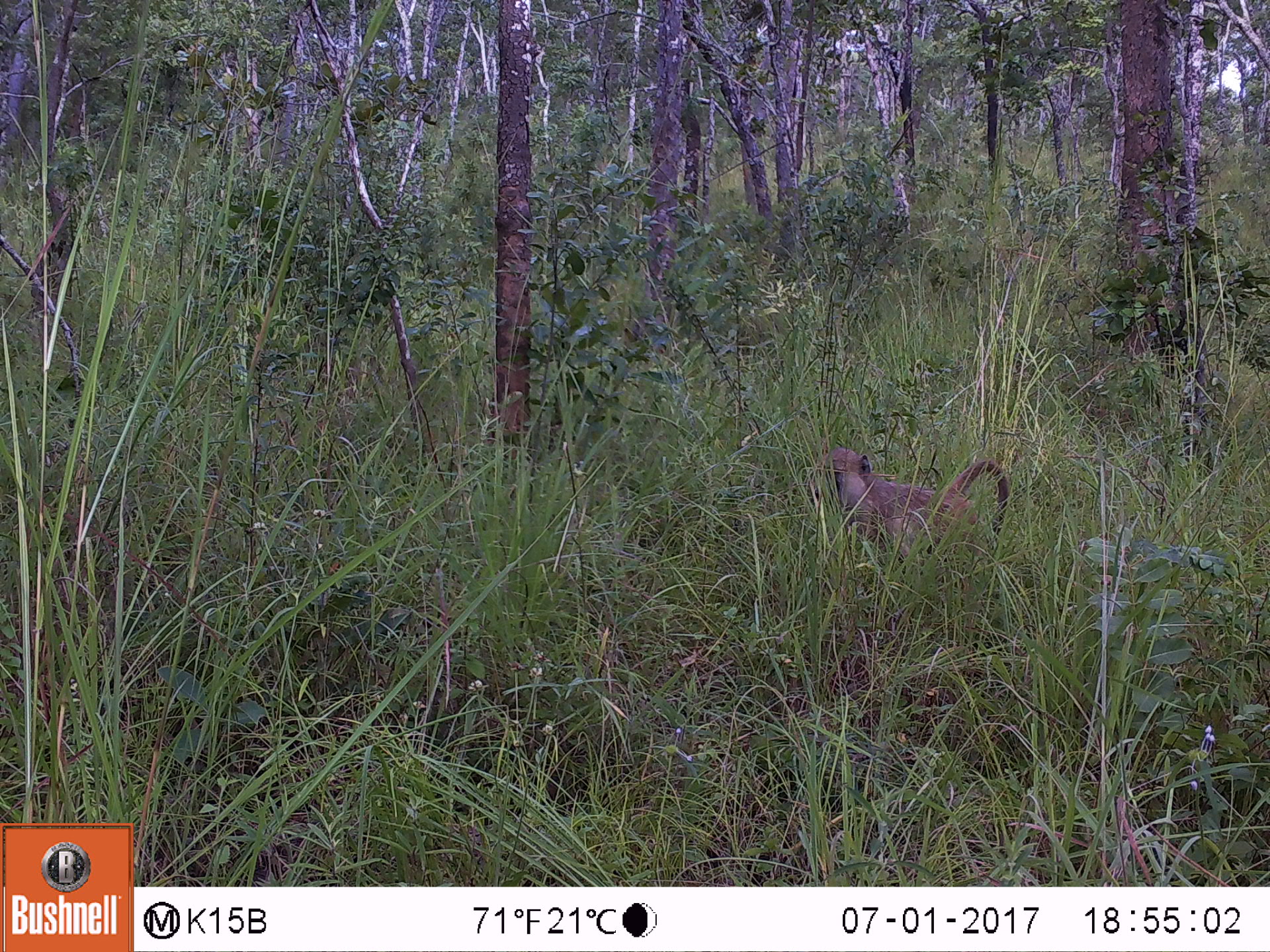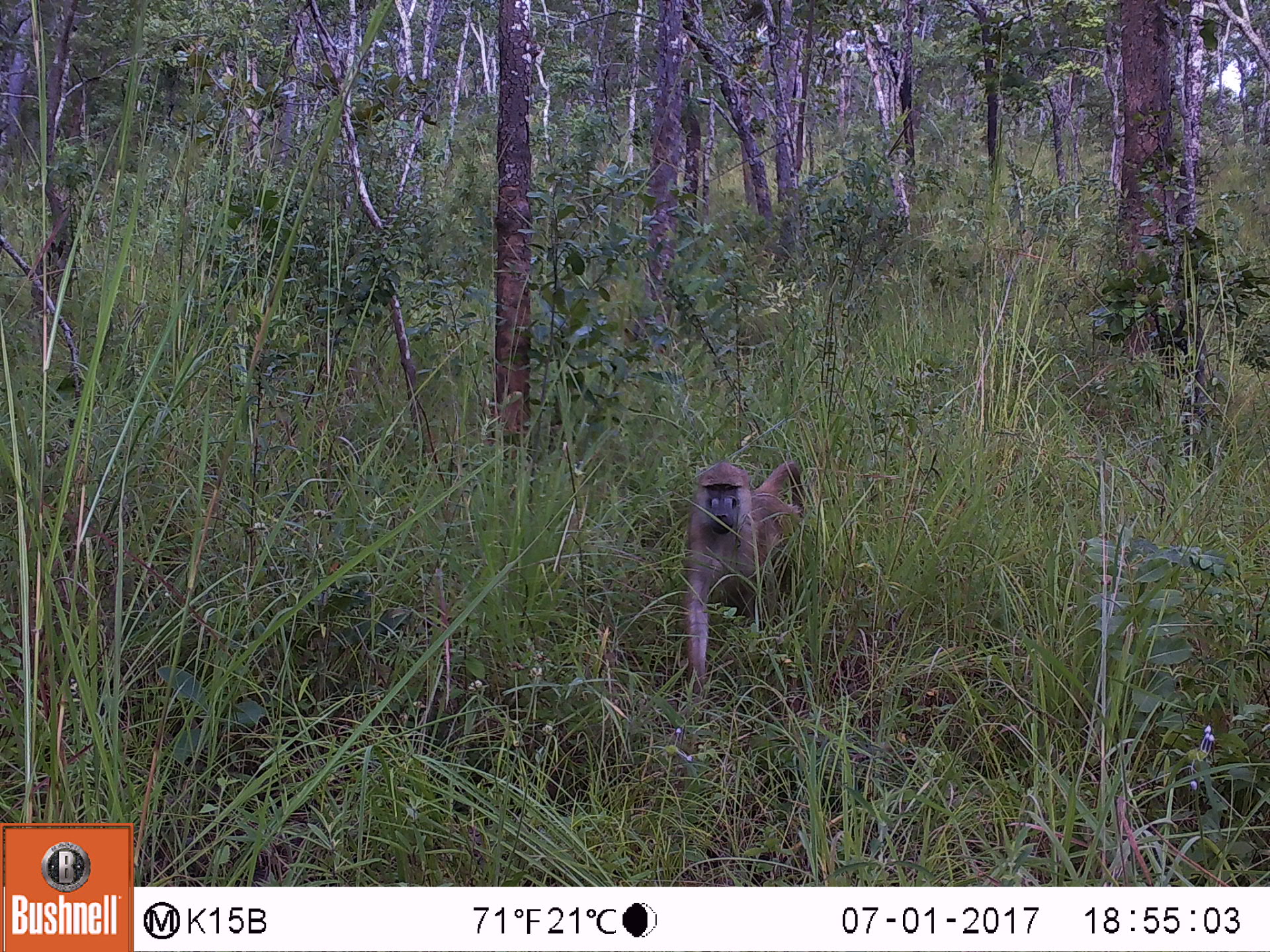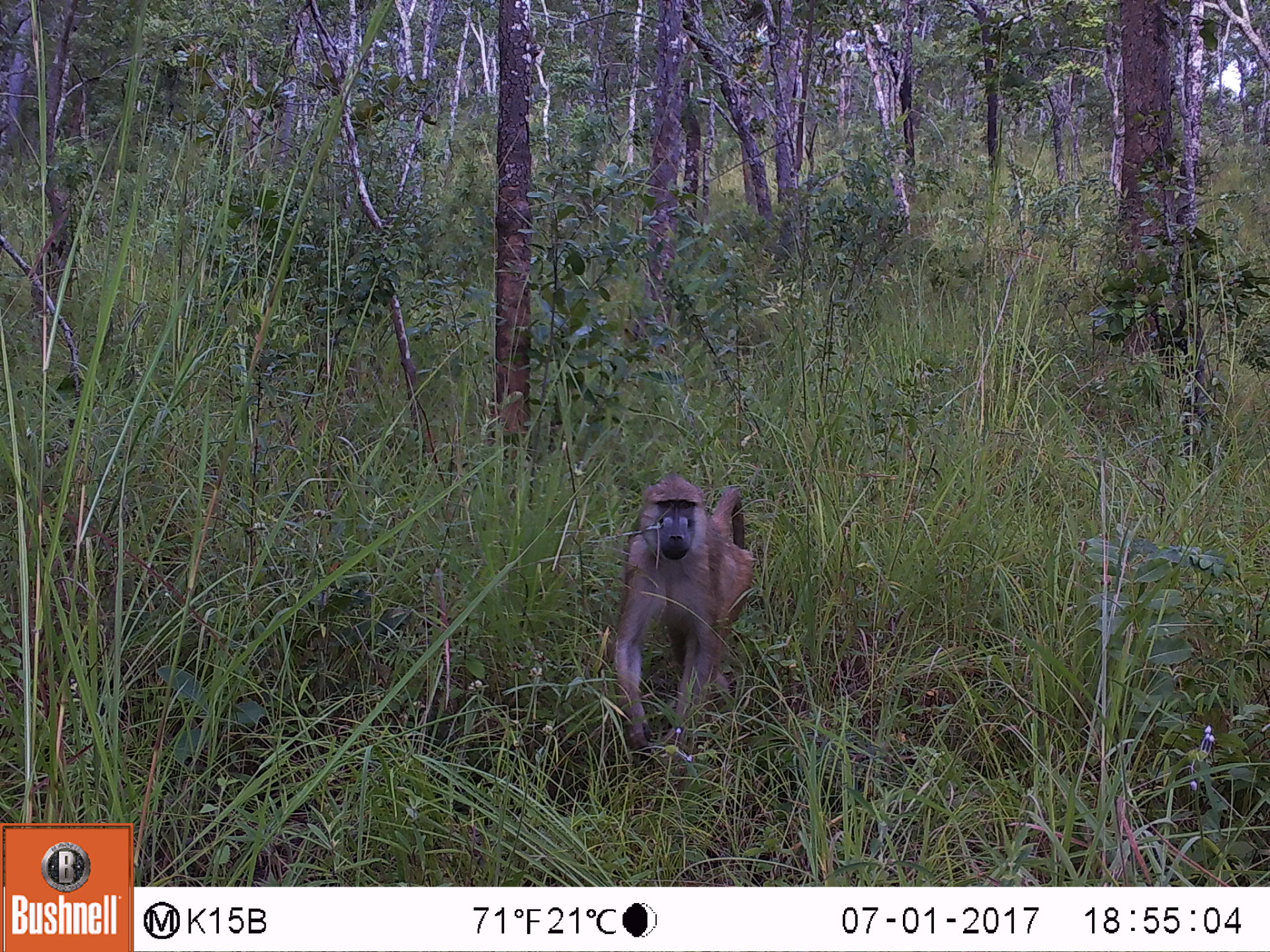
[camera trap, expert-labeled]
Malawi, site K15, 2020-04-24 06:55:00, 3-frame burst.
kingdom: Animalia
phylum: Chordata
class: Mammalia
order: Primates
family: Cercopithecidae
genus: Papio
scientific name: Papio cynocephalus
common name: yellow baboon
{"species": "yellow baboon (Papio cynocephalus)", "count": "1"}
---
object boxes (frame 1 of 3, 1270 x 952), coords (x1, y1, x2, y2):
yellow baboon: (806, 446, 1013, 562)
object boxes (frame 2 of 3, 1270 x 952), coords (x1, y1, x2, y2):
yellow baboon: (686, 457, 806, 702)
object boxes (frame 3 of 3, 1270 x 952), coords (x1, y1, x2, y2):
yellow baboon: (615, 473, 757, 771)